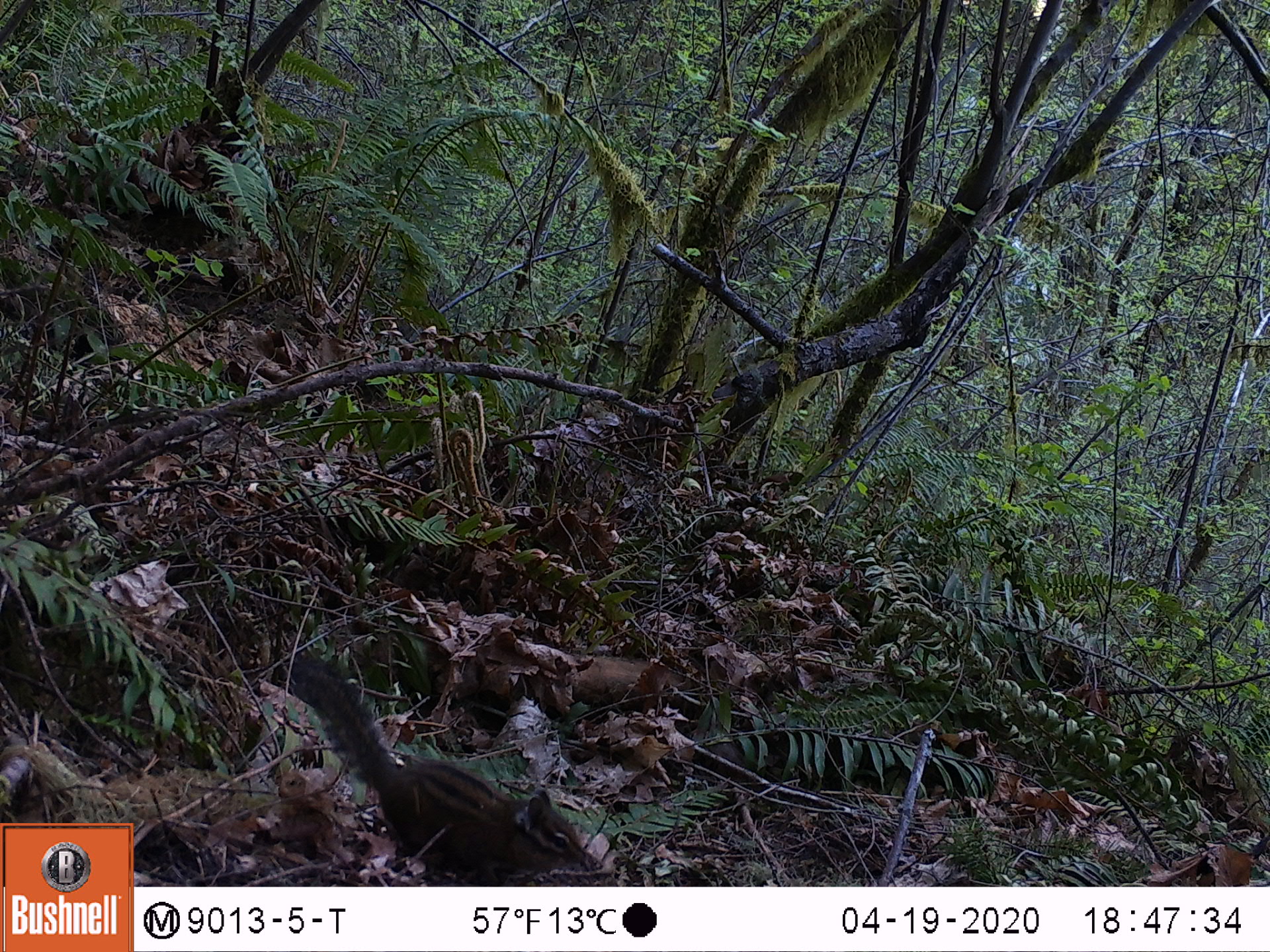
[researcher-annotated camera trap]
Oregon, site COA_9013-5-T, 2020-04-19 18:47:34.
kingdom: Animalia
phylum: Chordata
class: Mammalia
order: Rodentia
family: Sciuridae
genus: Neotamias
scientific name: Neotamias townsendii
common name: townsend's chipmunk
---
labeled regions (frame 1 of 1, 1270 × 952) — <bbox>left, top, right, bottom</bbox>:
townsend's chipmunk: <bbox>279, 647, 599, 881</bbox>